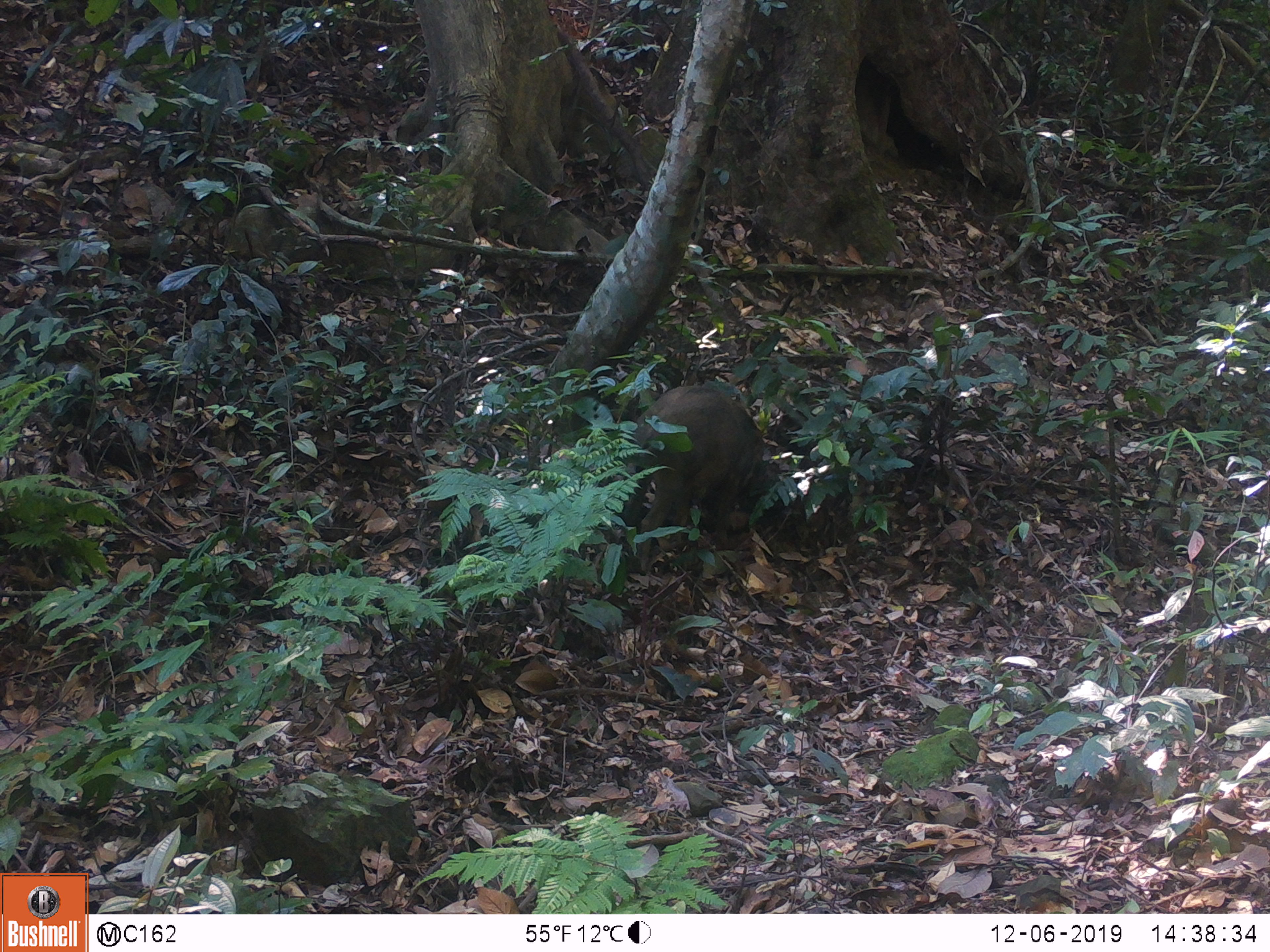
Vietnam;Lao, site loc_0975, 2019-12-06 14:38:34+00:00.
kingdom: Animalia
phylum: Chordata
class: Mammalia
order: Artiodactyla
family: Suidae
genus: Sus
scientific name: Sus scrofa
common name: eurasian wild pig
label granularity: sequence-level